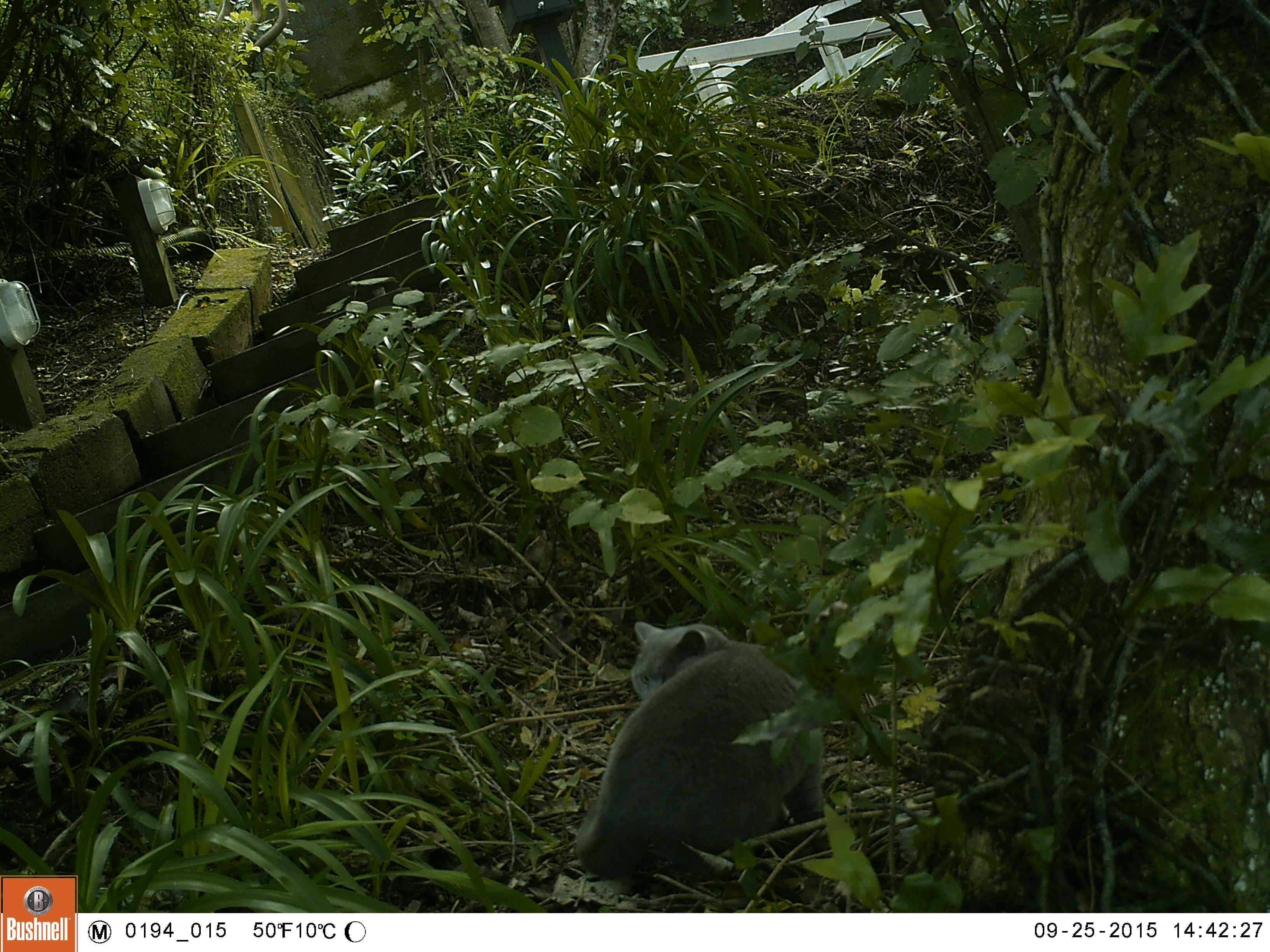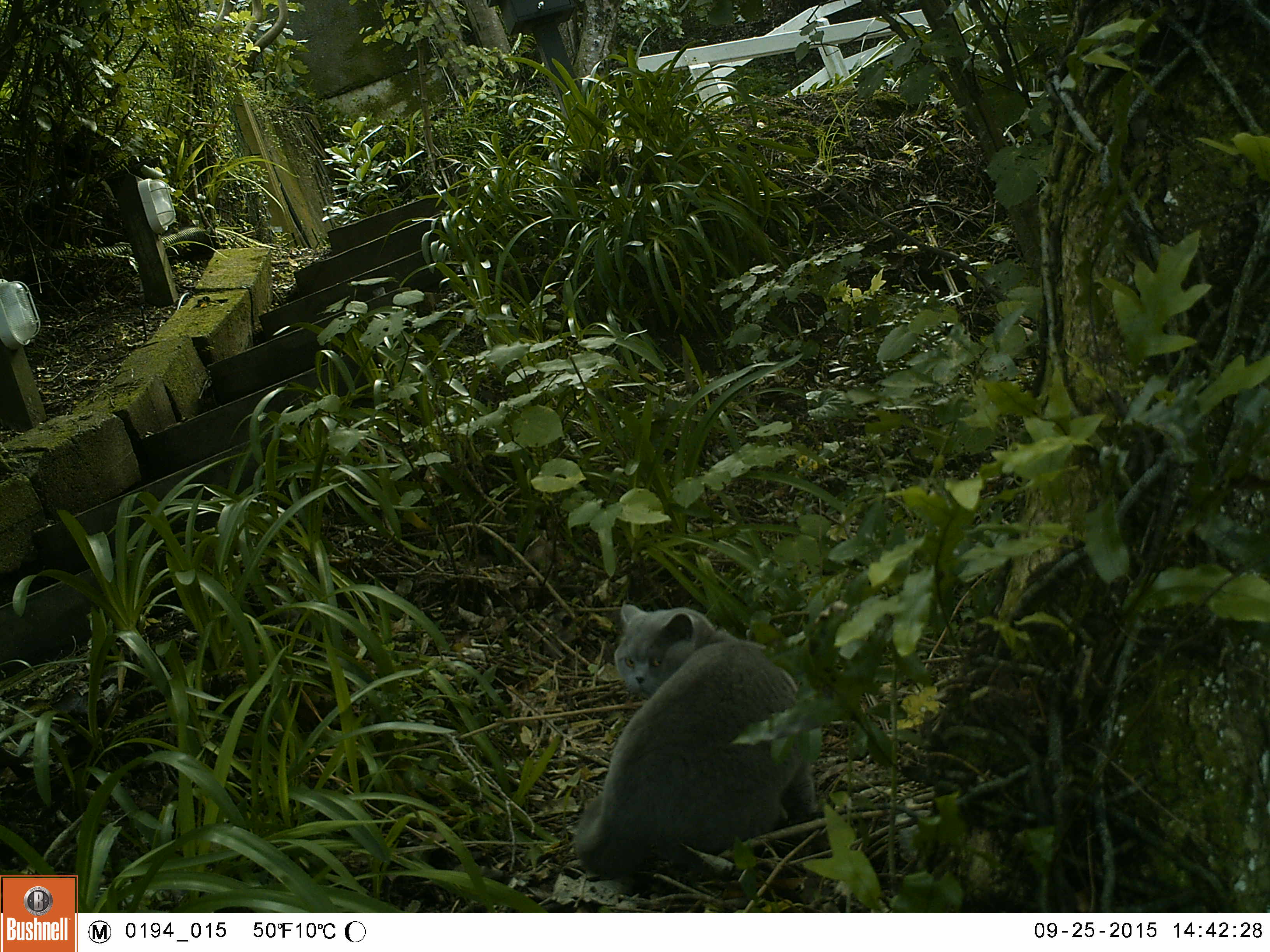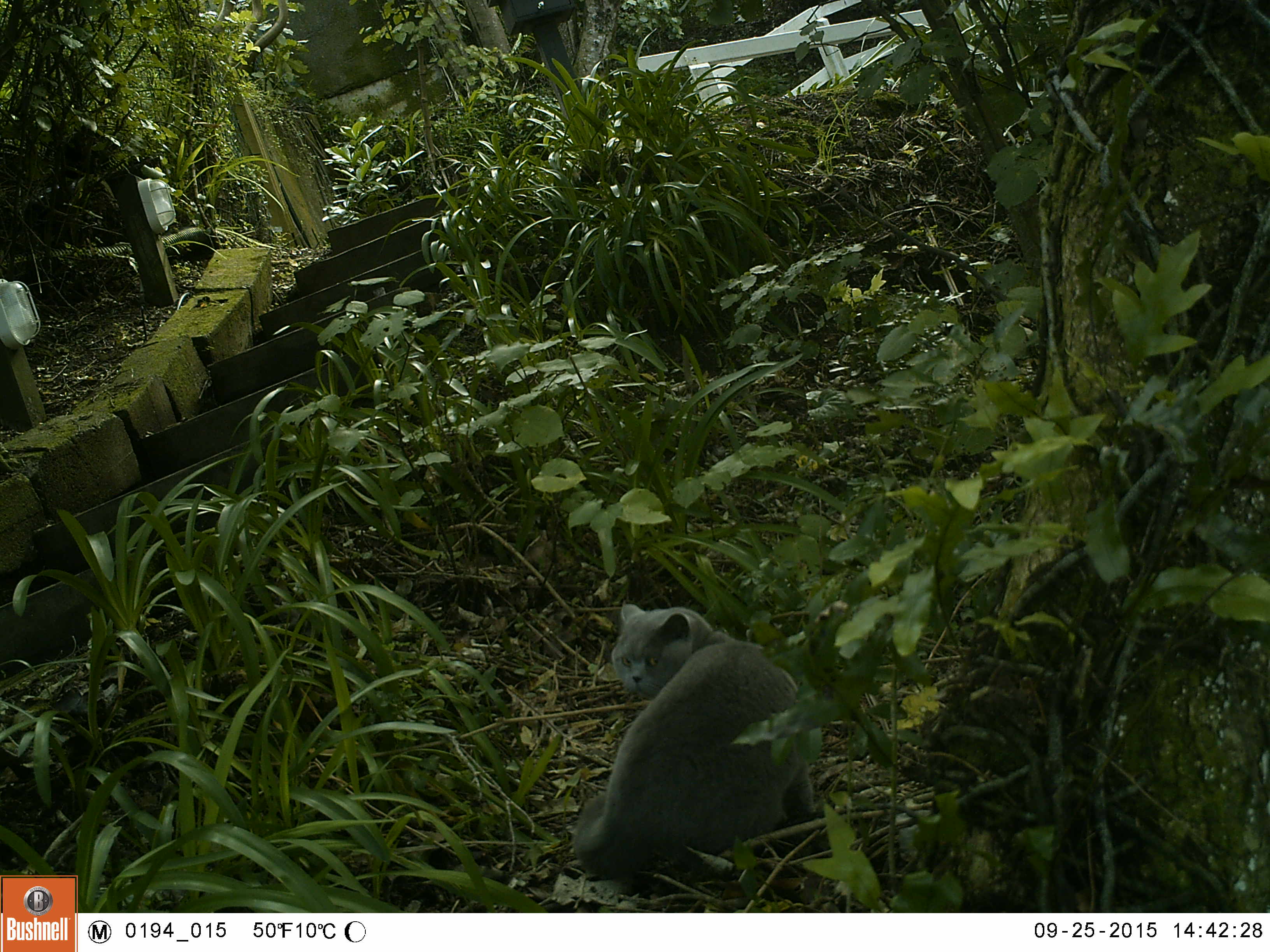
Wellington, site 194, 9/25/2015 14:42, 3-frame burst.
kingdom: Animalia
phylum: Chordata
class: Mammalia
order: Carnivora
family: Felidae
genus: Felis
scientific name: Felis catus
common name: cat